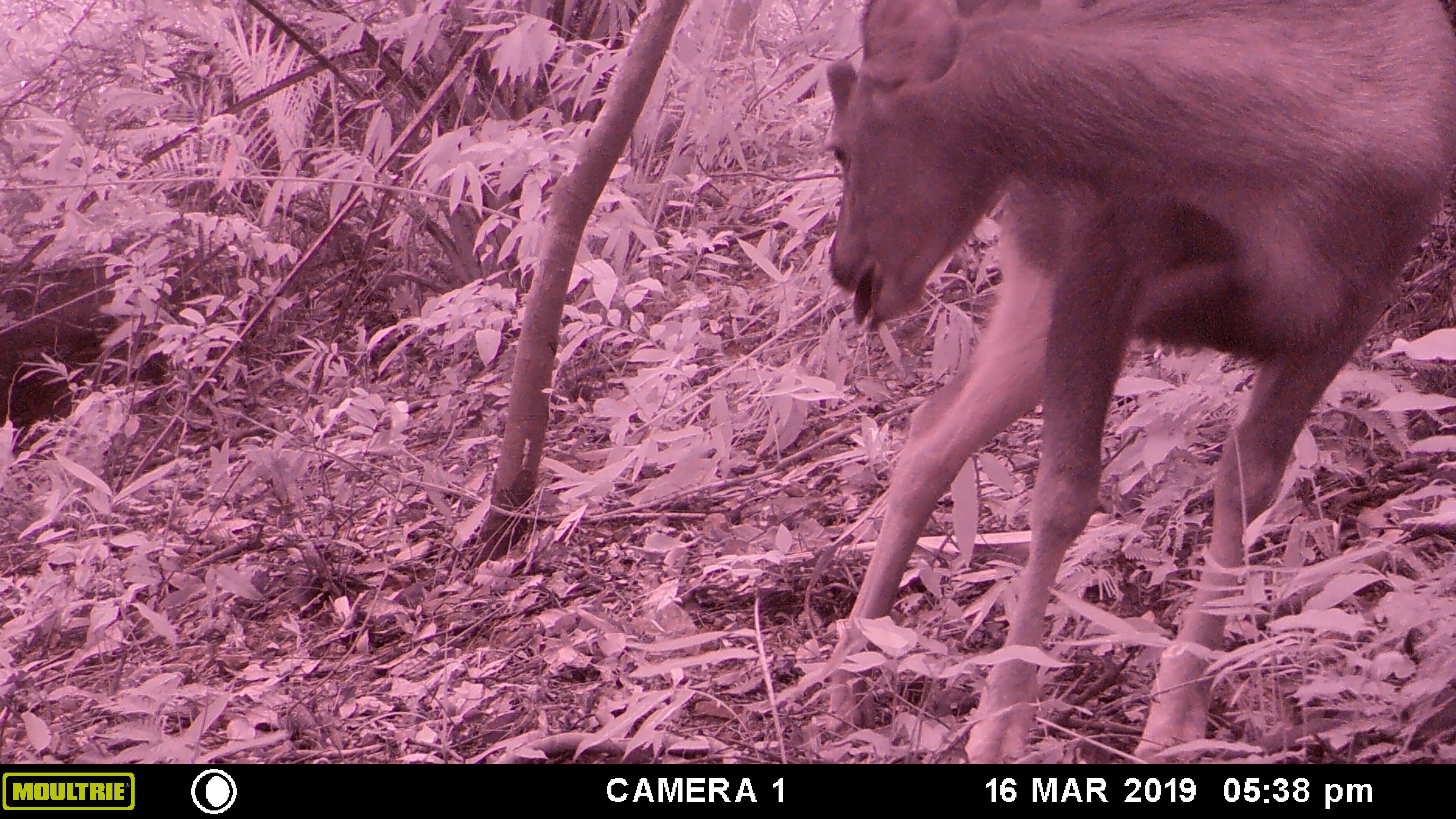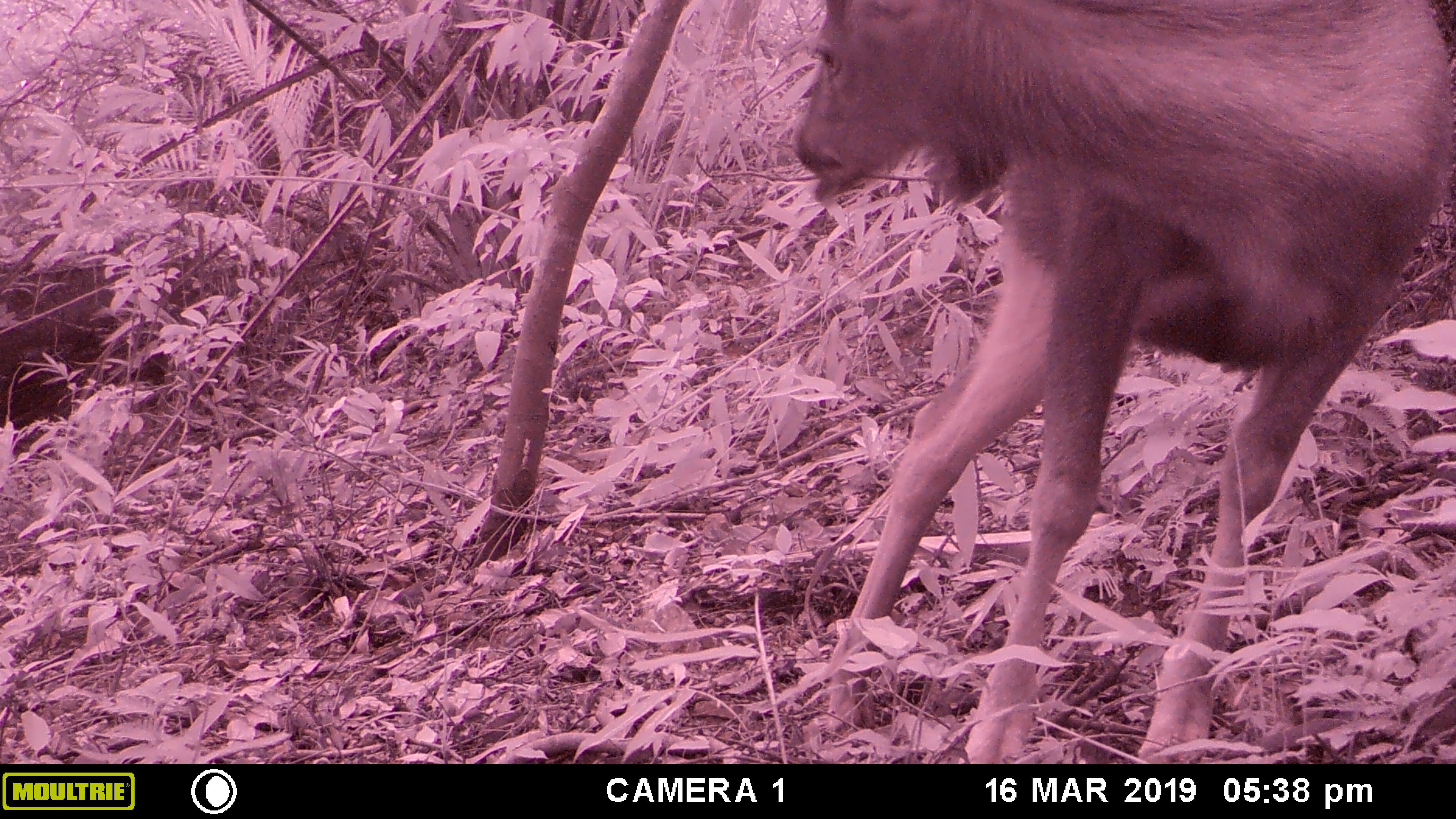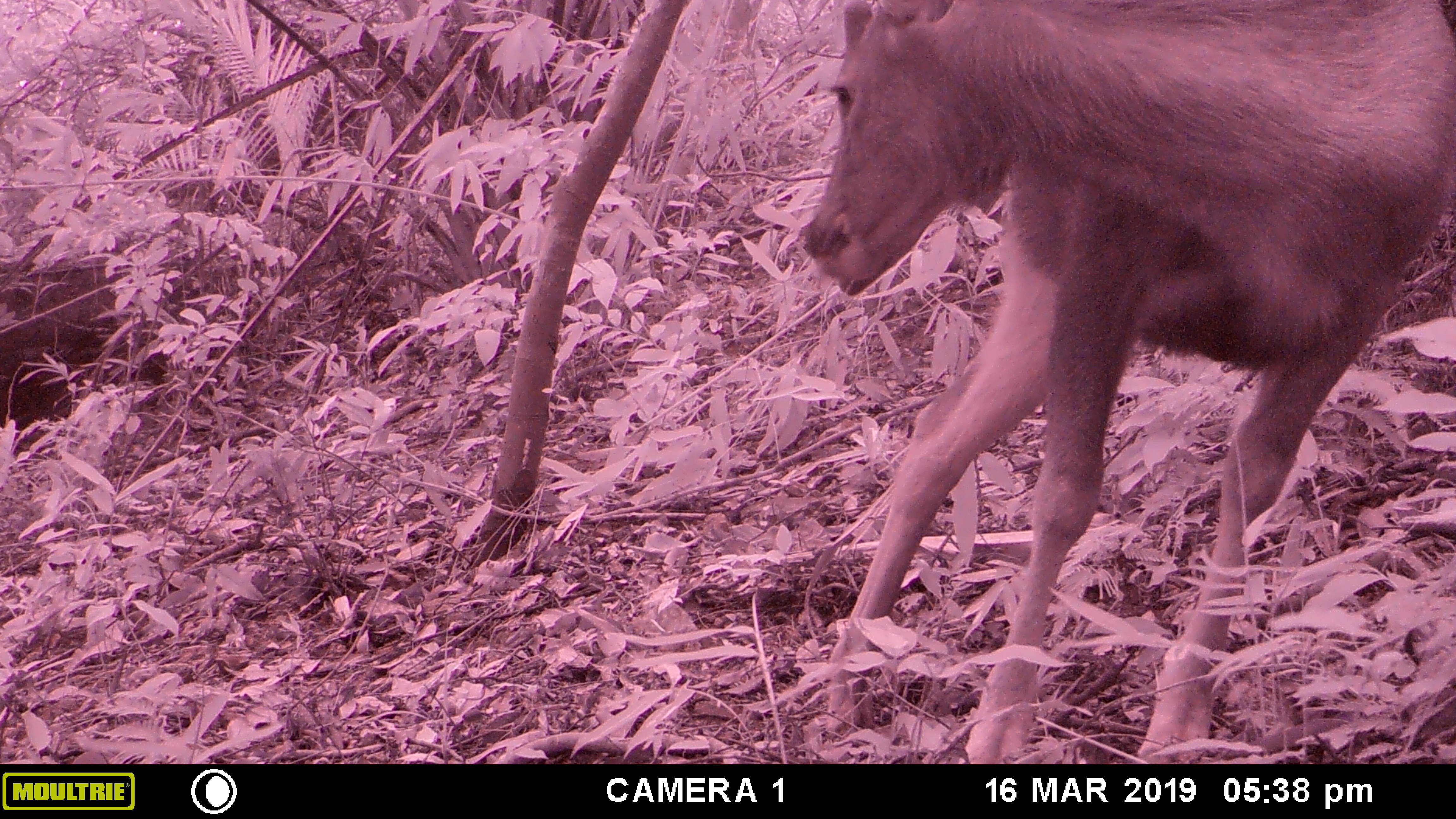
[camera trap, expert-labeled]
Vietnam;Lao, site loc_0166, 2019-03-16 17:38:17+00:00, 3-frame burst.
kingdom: Animalia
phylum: Chordata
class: Mammalia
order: Artiodactyla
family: Cervidae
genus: Rusa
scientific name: Rusa unicolor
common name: sambar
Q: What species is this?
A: Sambar (Rusa unicolor).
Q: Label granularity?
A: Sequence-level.